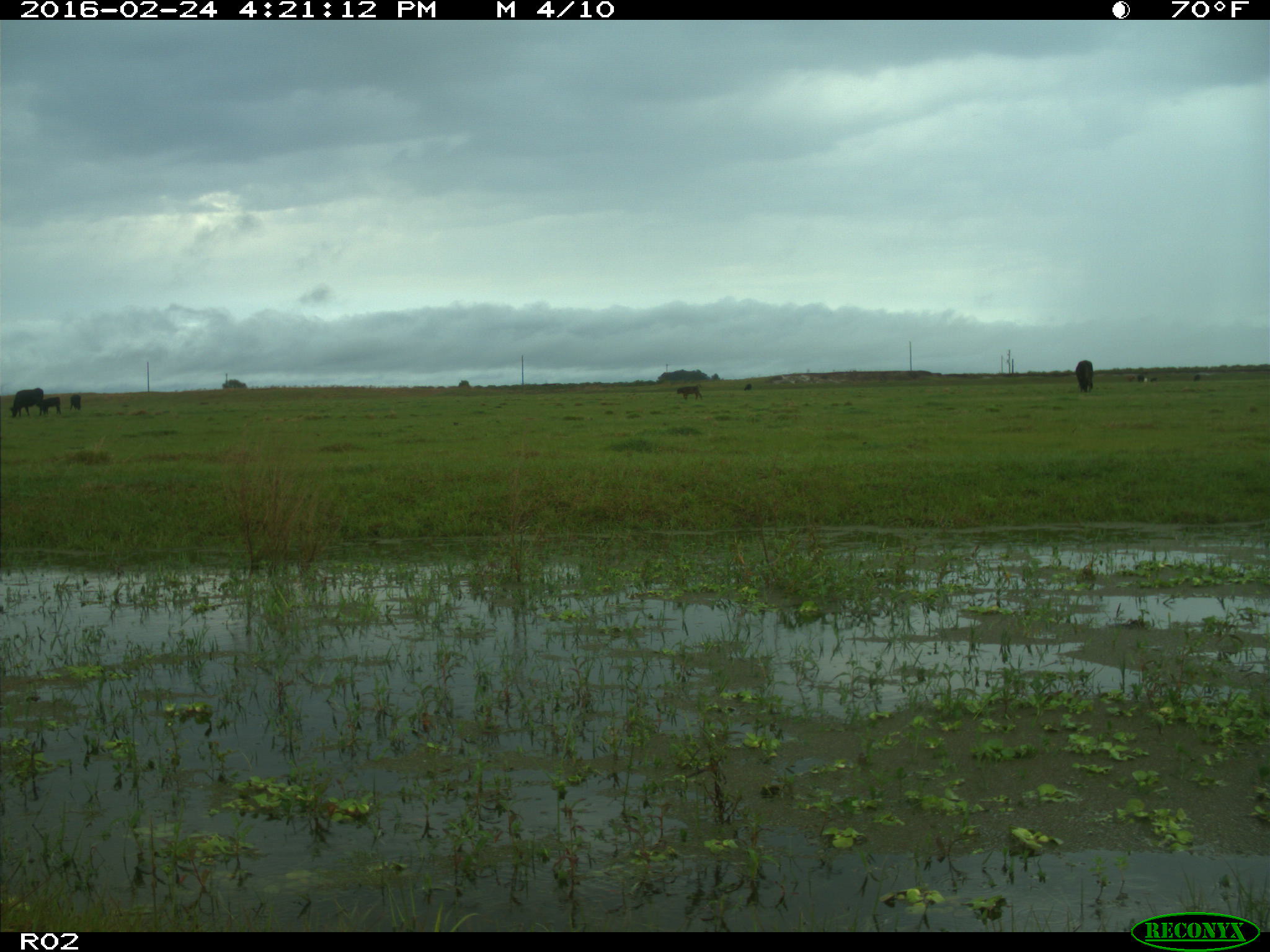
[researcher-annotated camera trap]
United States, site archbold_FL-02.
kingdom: Animalia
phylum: Chordata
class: Mammalia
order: Artiodactyla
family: Bovidae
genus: Bos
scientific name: Bos taurus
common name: domestic cow